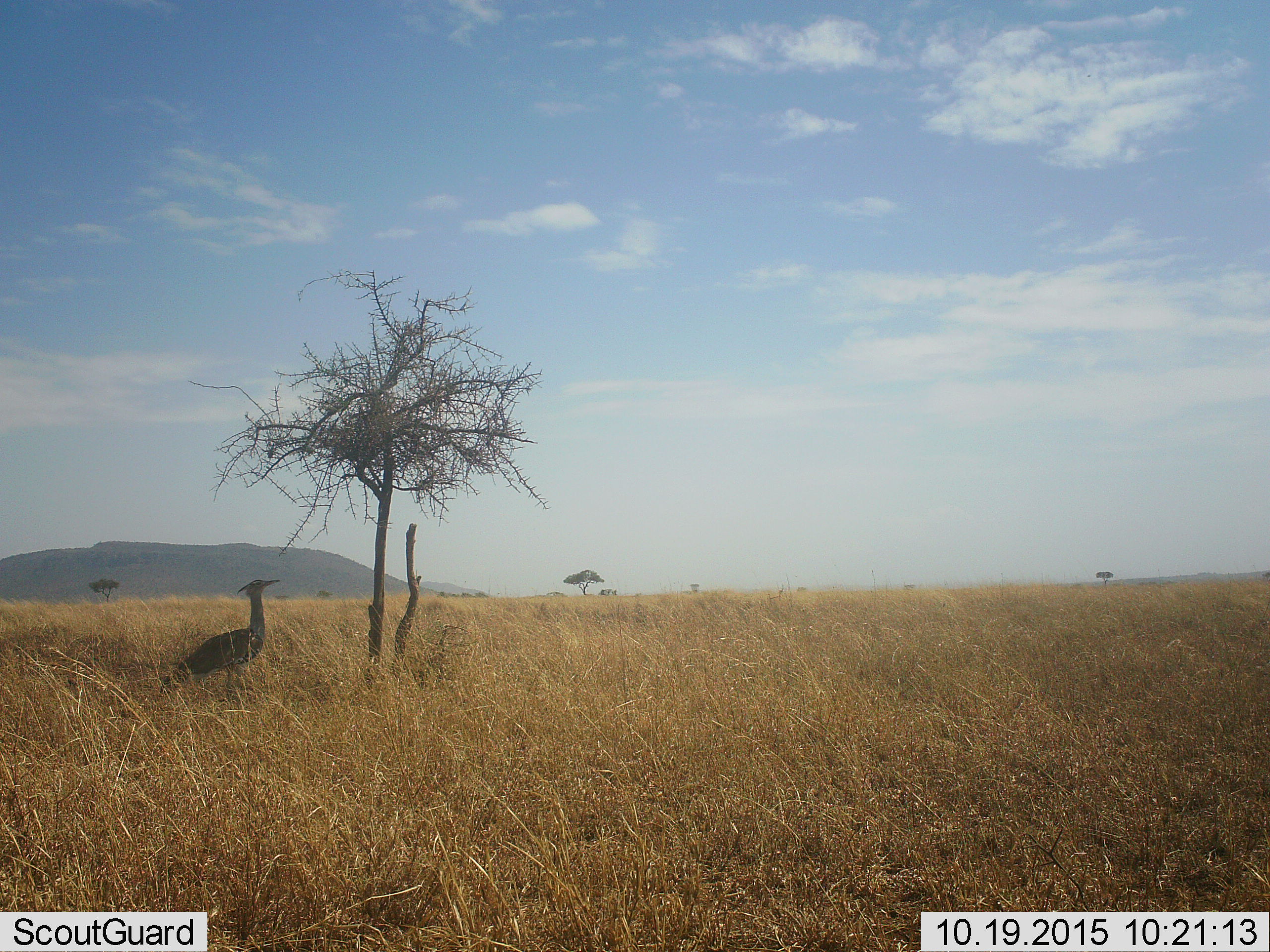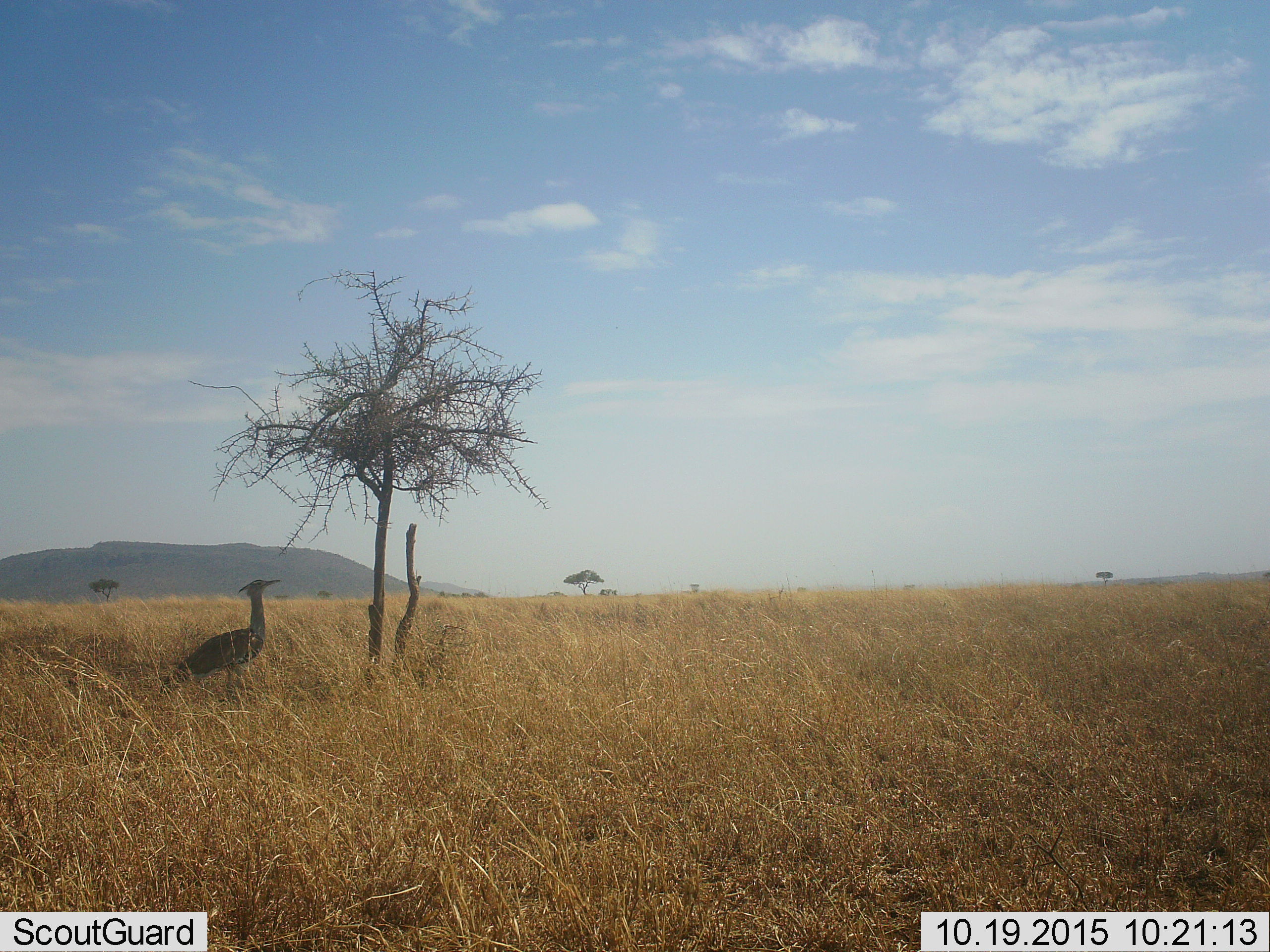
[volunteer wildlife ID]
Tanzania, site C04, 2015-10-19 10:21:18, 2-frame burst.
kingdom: Animalia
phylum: Chordata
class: Aves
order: Otidiformes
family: Otididae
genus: Ardeotis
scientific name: Ardeotis kori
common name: kori bustard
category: koribustard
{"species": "koribustard (kori bustard) (Ardeotis kori)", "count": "1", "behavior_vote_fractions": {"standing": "85%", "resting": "8%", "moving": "8%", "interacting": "0%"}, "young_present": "0%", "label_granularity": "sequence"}